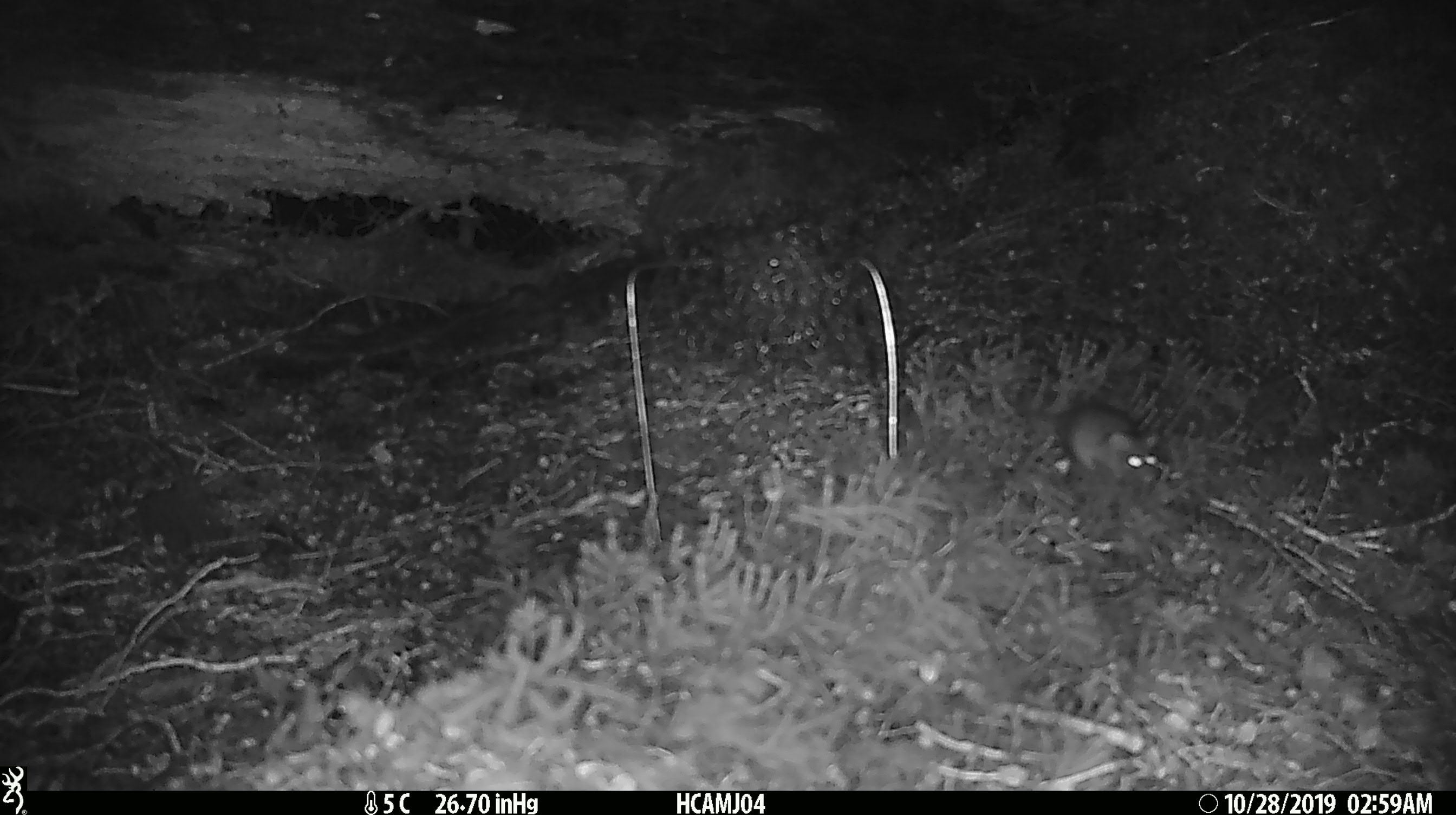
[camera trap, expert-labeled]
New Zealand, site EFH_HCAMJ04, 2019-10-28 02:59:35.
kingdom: Animalia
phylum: Chordata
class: Mammalia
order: Rodentia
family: Muridae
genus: Mus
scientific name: Mus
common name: mouse